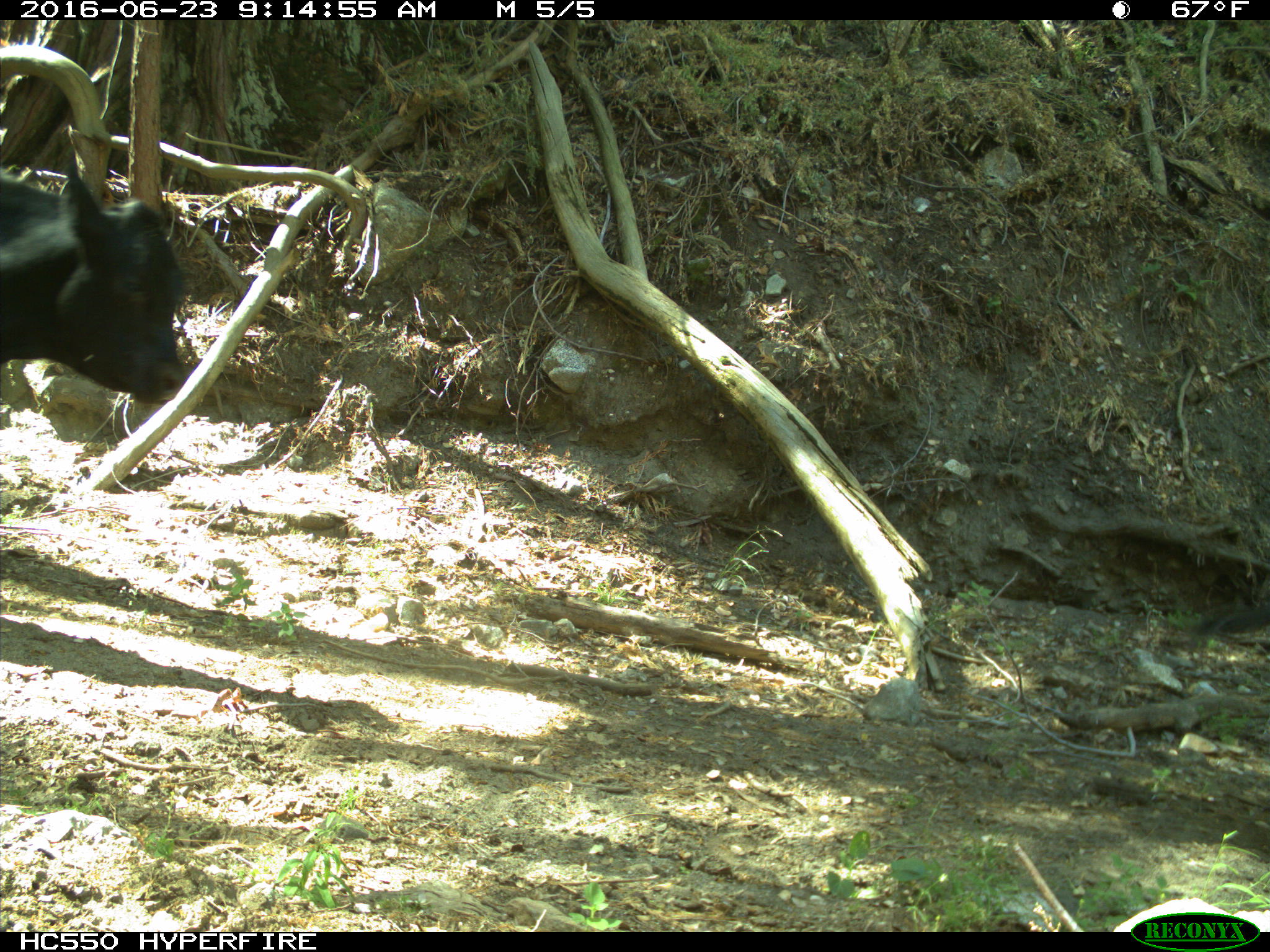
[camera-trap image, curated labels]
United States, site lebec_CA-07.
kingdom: Animalia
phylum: Chordata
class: Mammalia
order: Artiodactyla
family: Bovidae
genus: Bos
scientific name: Bos taurus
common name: domestic cow